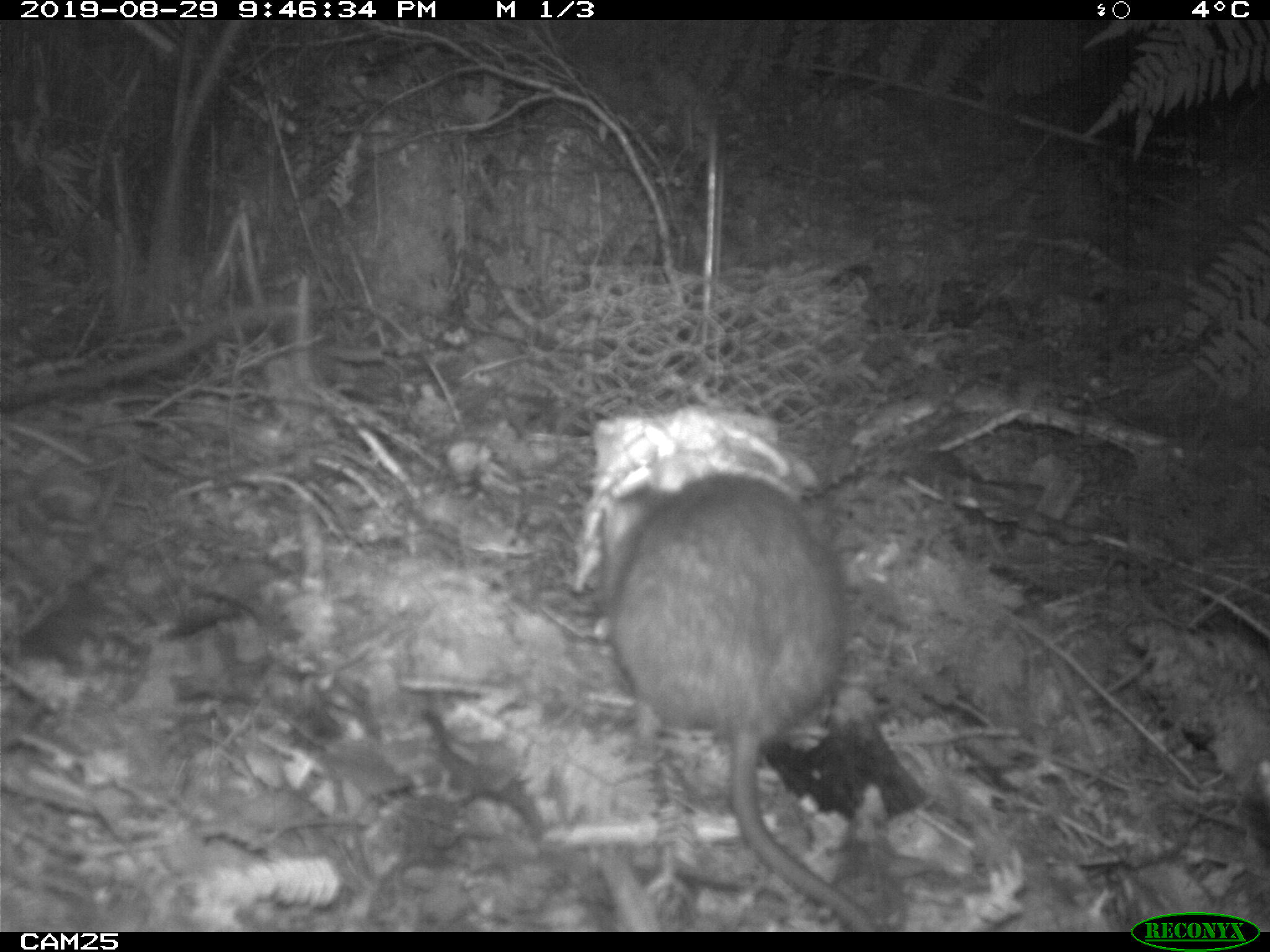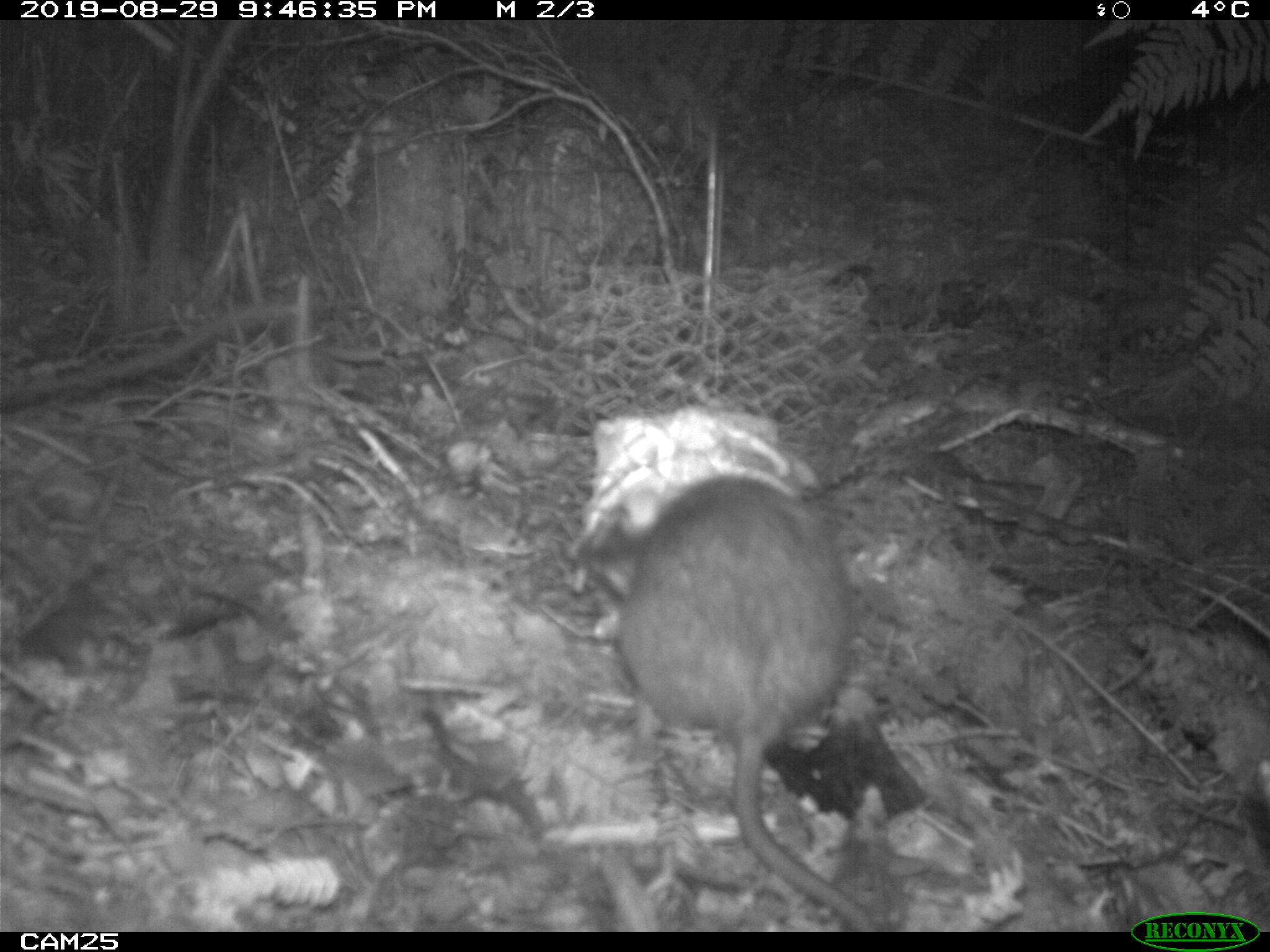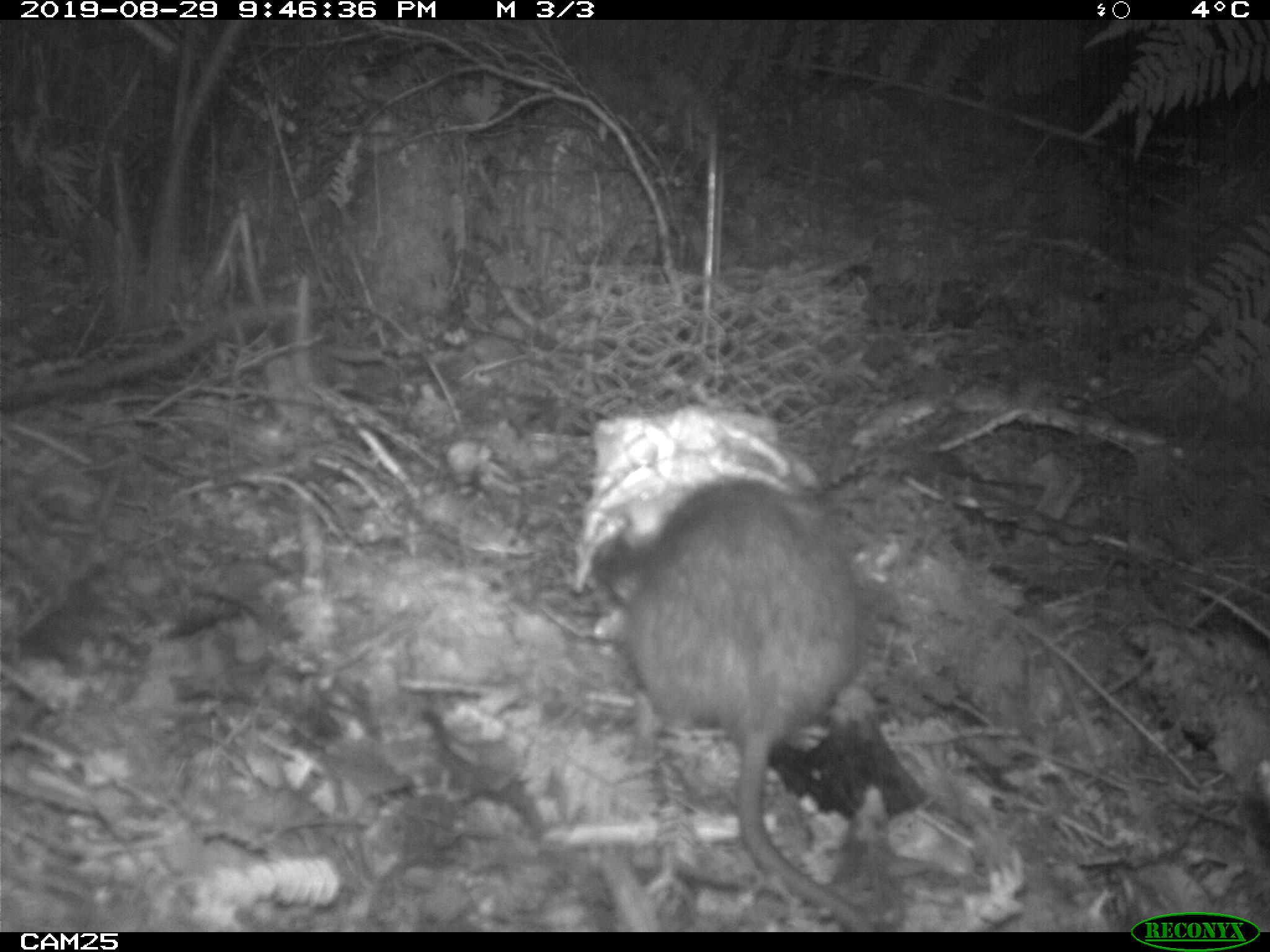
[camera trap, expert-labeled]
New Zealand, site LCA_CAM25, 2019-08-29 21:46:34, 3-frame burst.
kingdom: Animalia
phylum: Chordata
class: Mammalia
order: Rodentia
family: Muridae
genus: Rattus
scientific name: Rattus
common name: rat